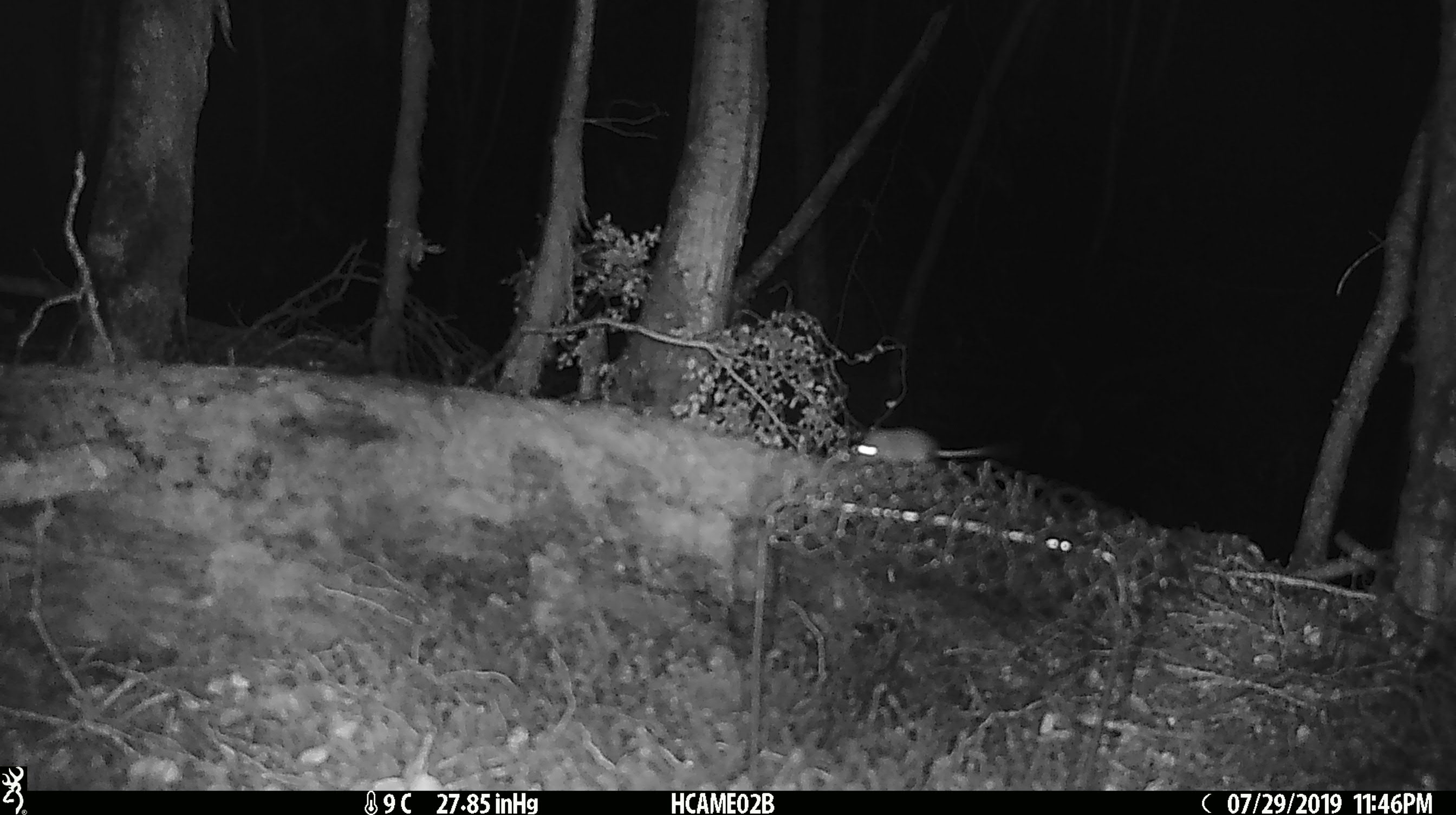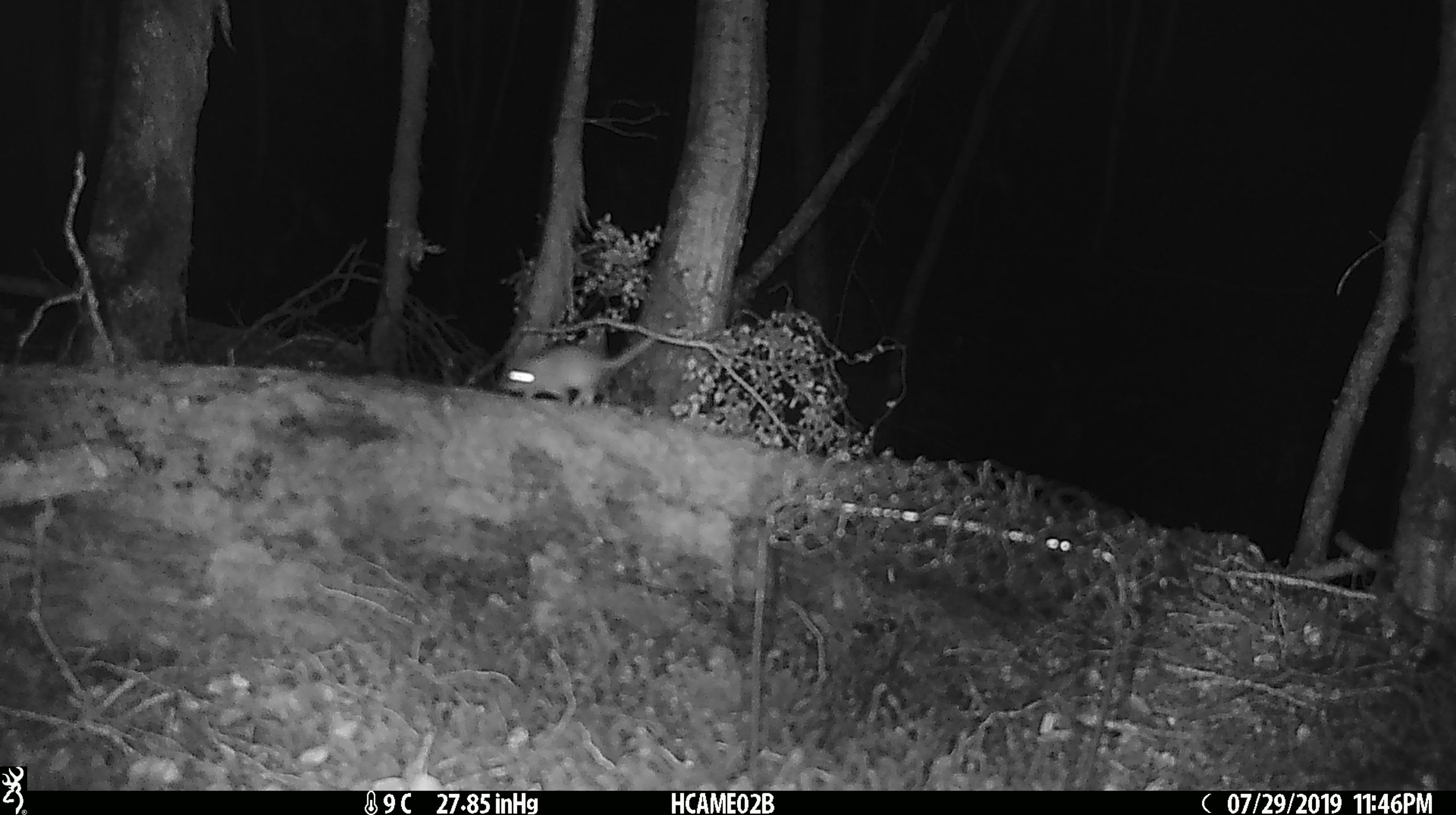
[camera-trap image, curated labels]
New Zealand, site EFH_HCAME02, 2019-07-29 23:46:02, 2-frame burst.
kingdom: Animalia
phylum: Chordata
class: Mammalia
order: Rodentia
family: Muridae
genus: Mus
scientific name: Mus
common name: mouse